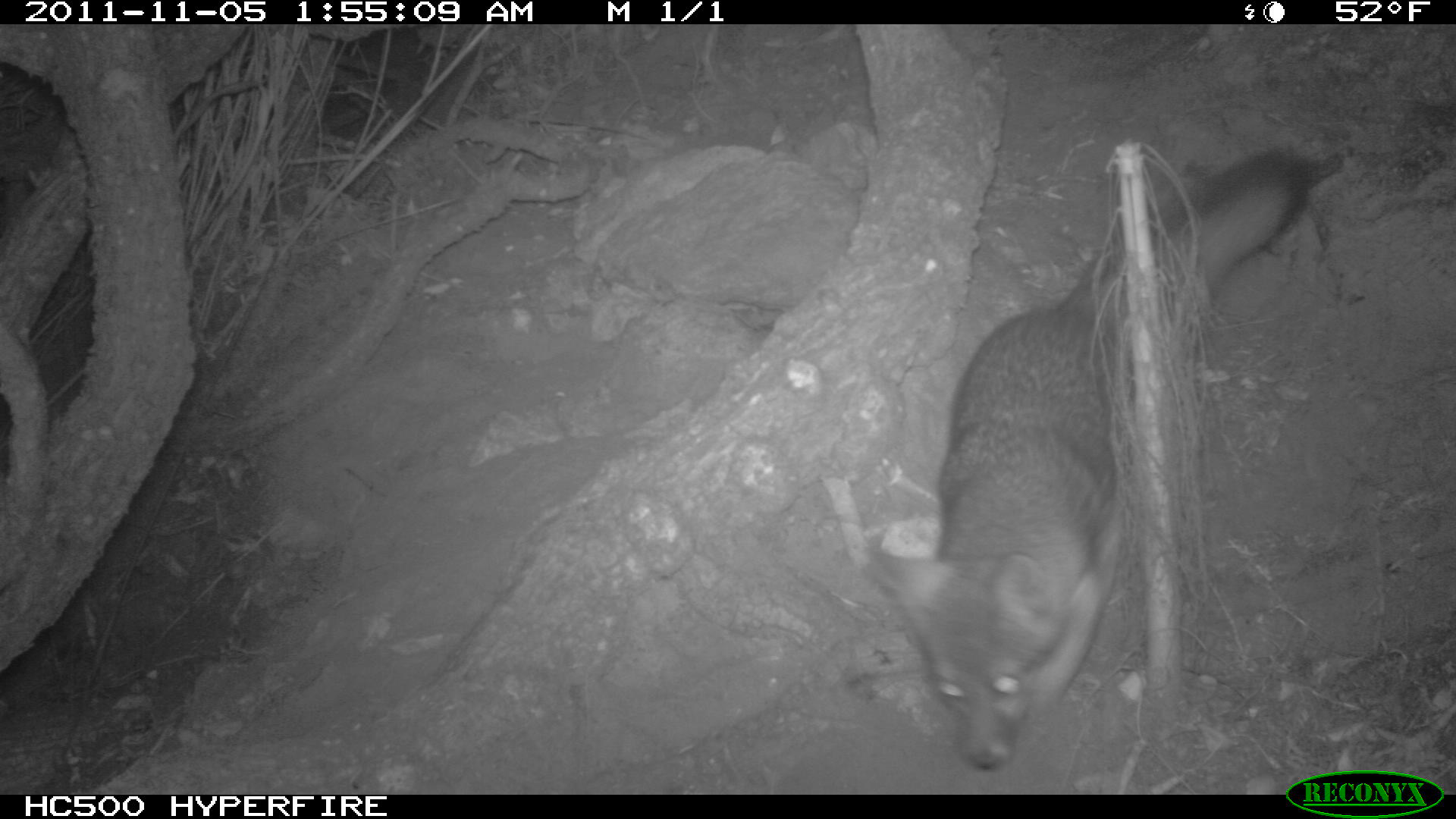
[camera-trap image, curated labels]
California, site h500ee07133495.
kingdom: Animalia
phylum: Chordata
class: Mammalia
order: Carnivora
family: Canidae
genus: Urocyon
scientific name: Urocyon littoralis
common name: island fox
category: fox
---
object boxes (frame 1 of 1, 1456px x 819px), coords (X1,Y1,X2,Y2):
fox: (874,155,1307,769)